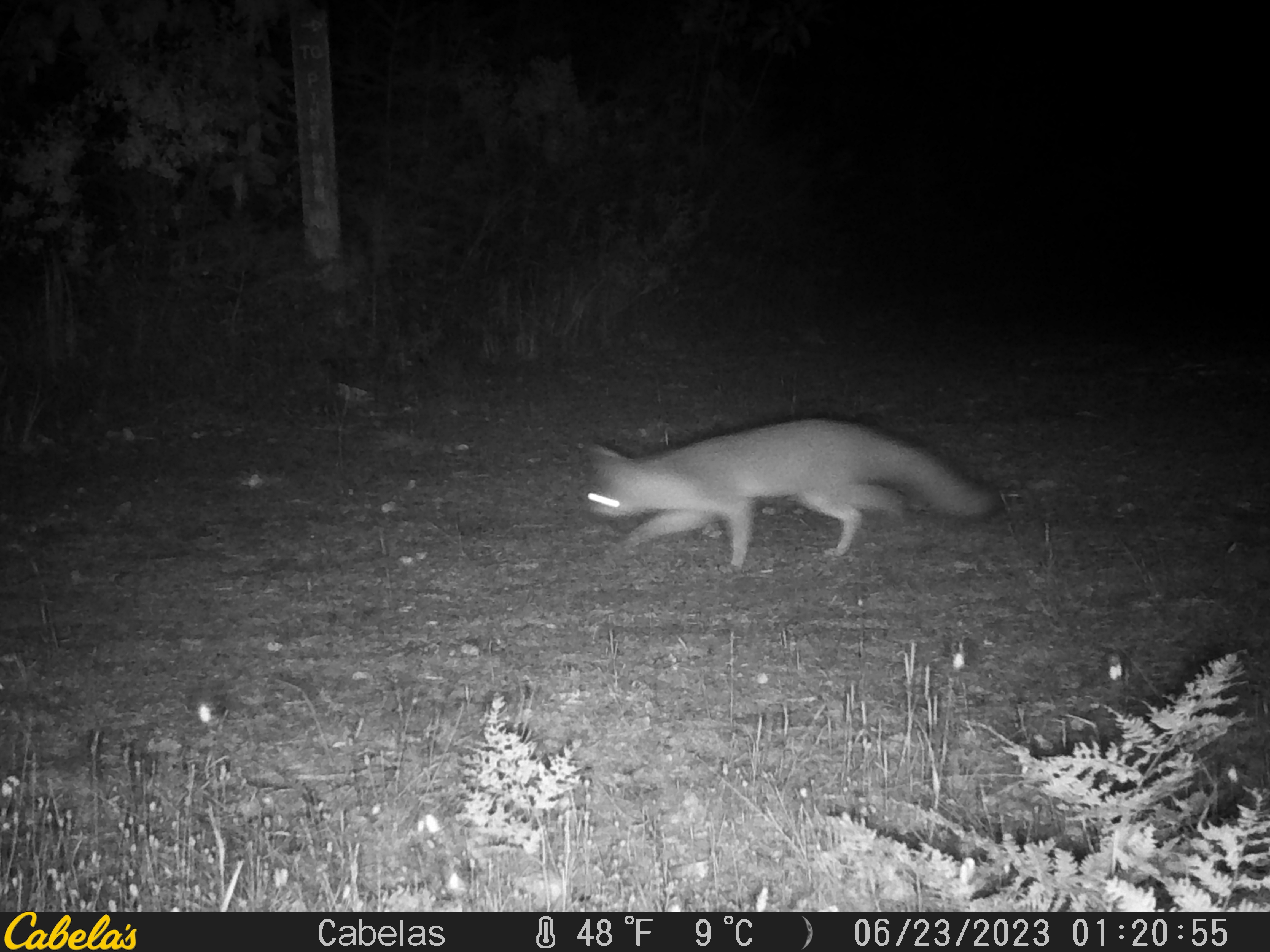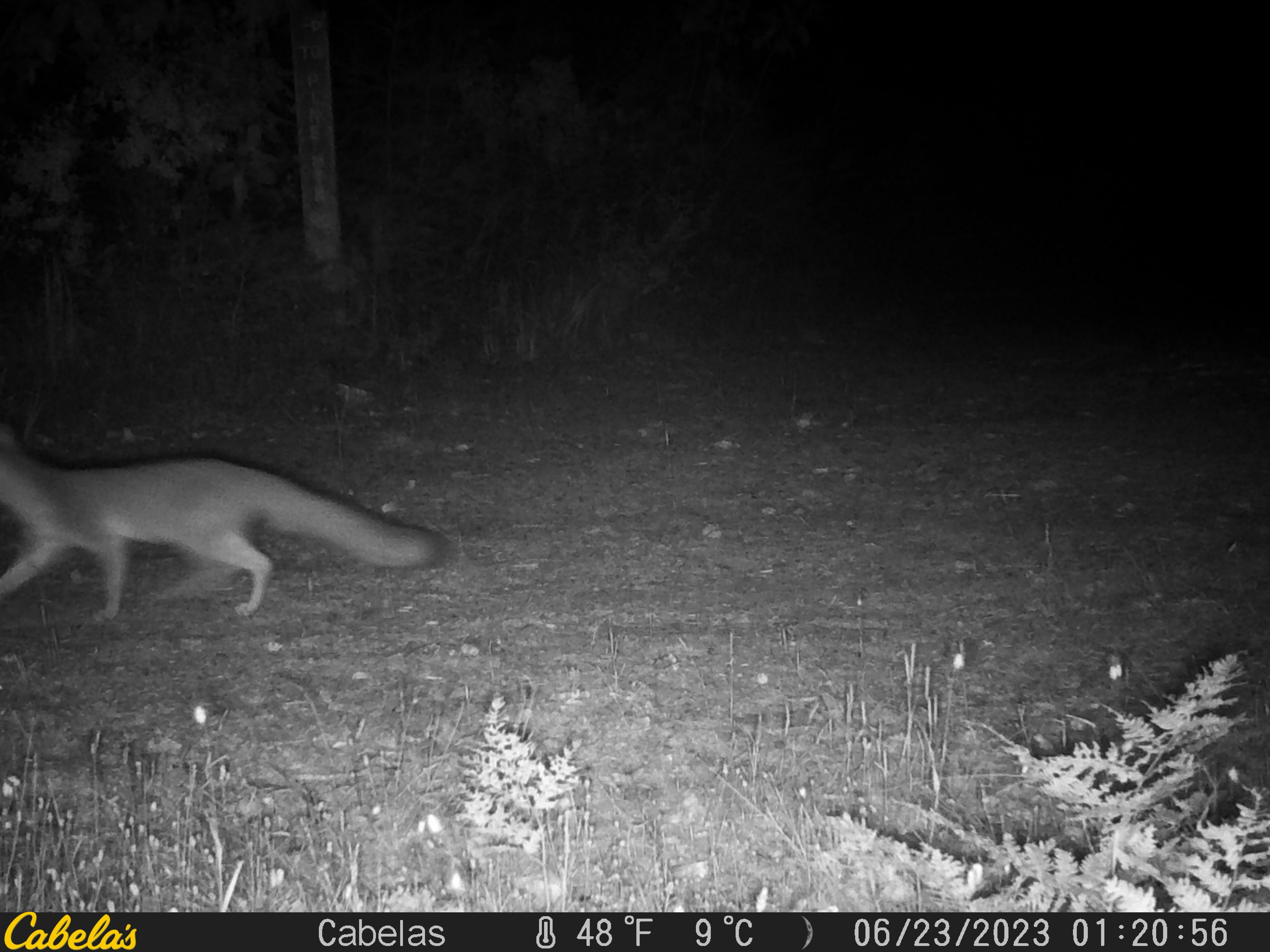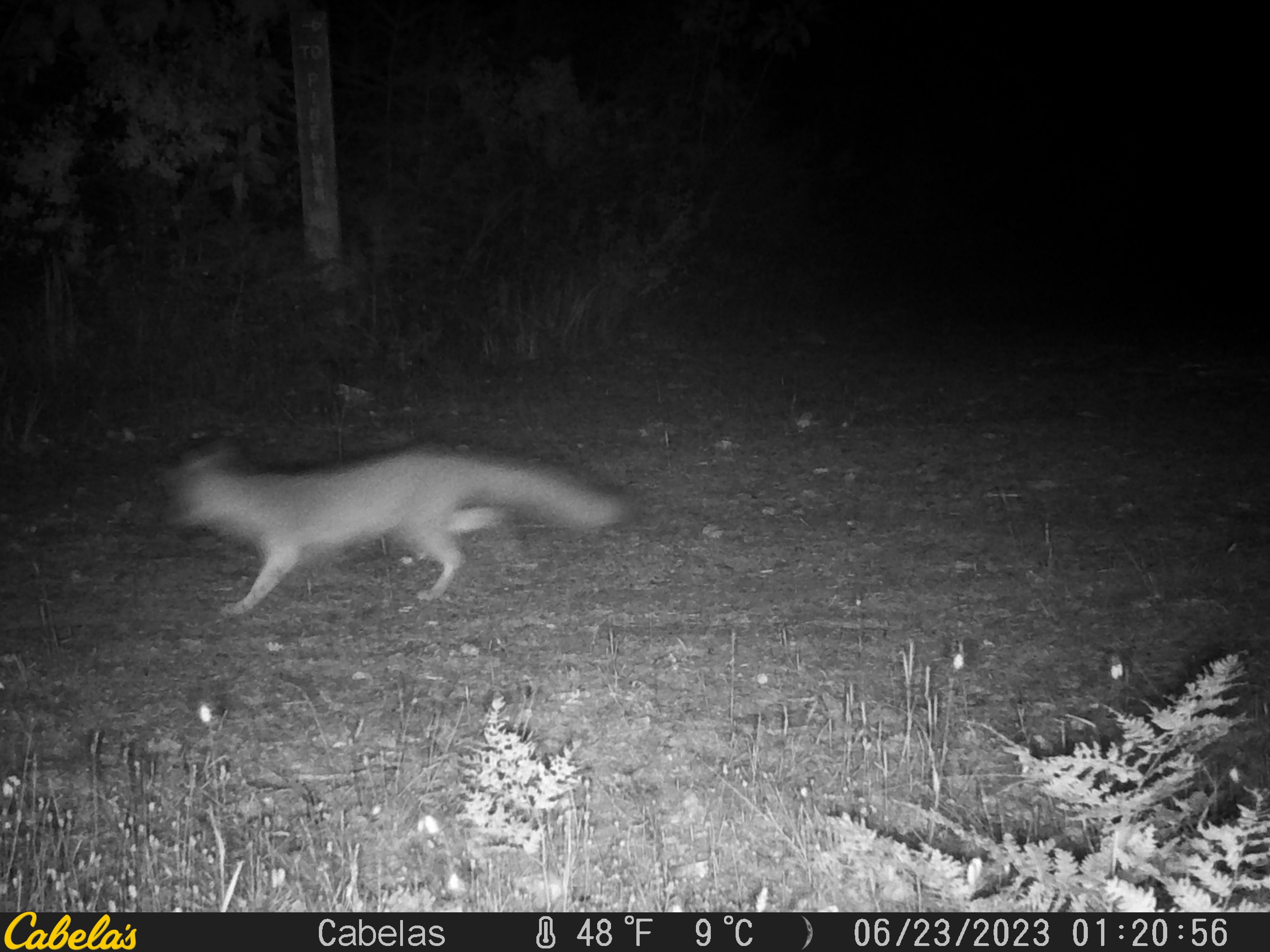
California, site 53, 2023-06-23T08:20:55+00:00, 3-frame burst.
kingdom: Animalia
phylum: Chordata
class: Mammalia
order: Carnivora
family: Canidae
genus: Urocyon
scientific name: Urocyon cinereoargenteus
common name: gray fox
Gray fox (Urocyon cinereoargenteus).